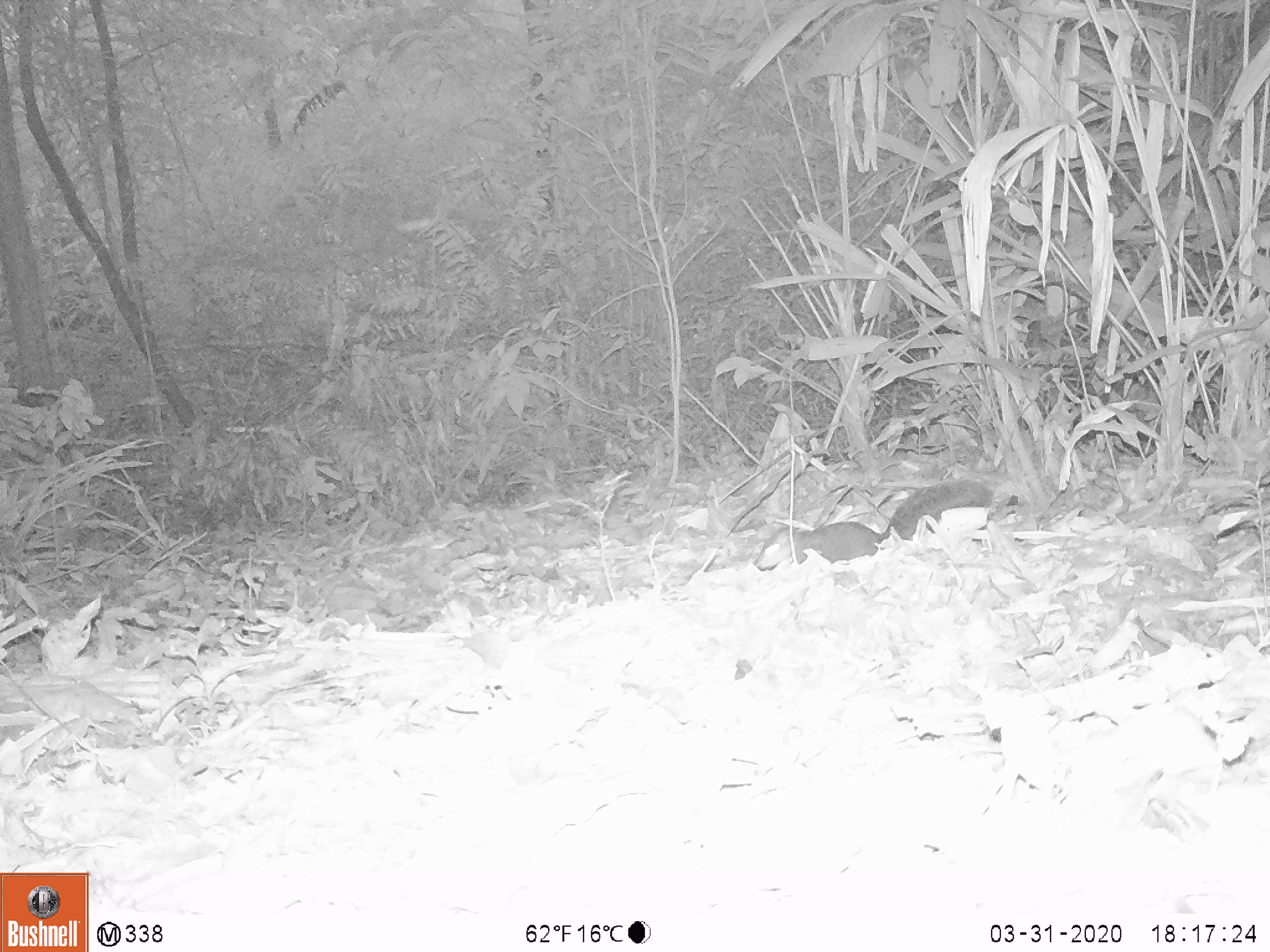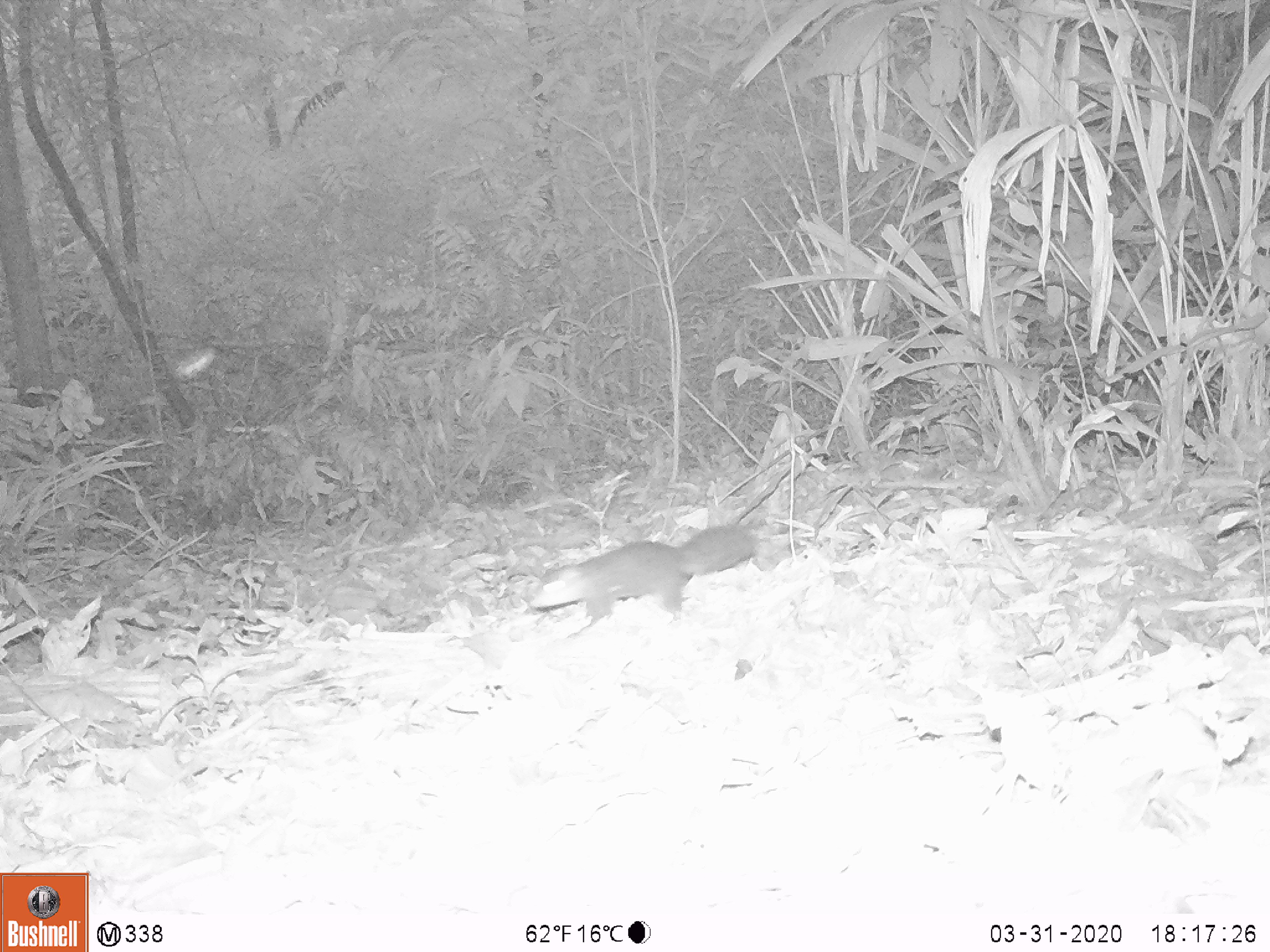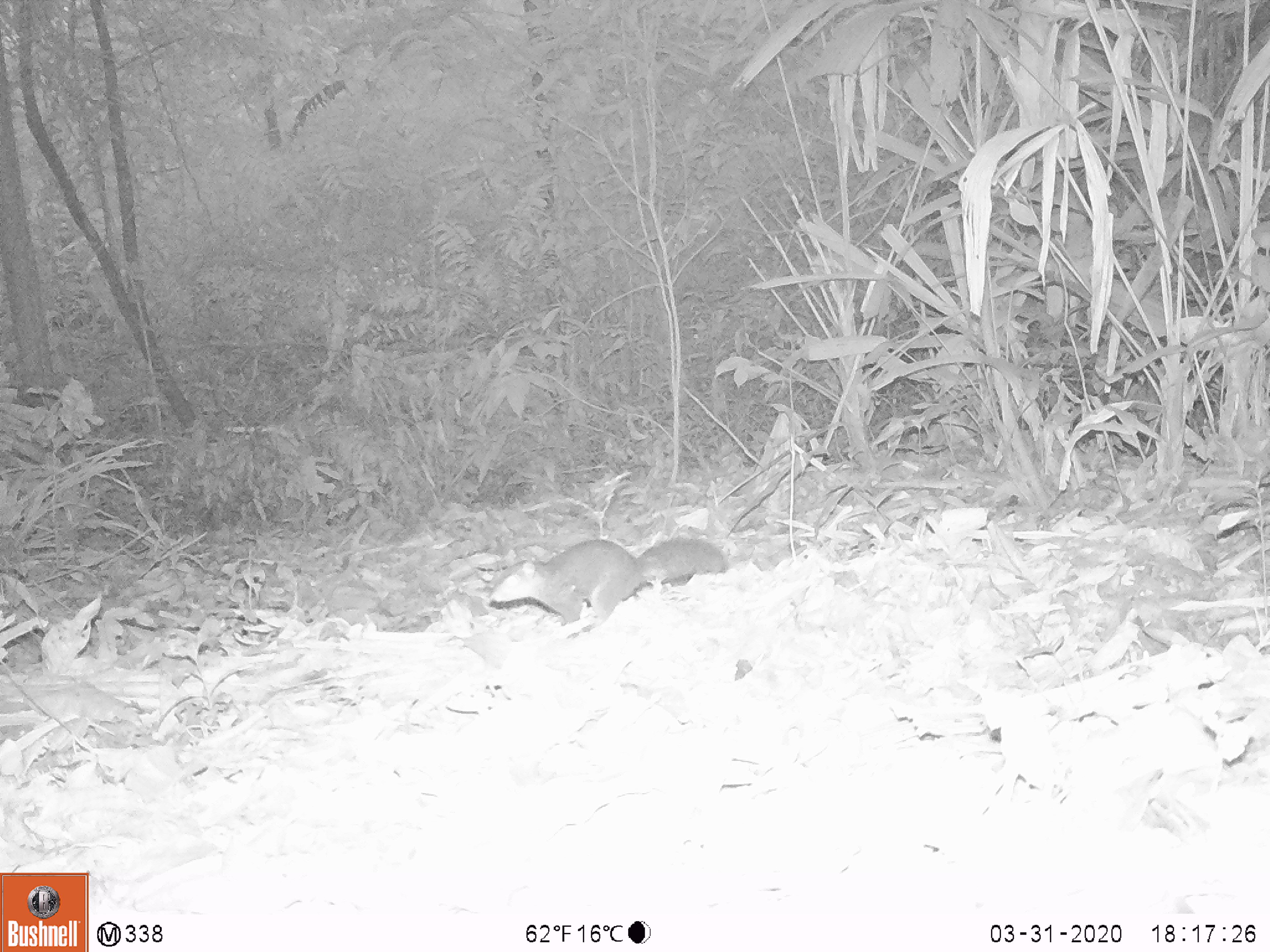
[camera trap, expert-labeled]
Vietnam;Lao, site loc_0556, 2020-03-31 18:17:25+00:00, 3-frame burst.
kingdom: Animalia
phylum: Chordata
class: Mammalia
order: Rodentia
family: Sciuridae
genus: Dremomys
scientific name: Dremomys rufigenis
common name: red-cheeked squirrel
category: red cheeked squirrel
Red cheeked squirrel (red-cheeked squirrel) (Dremomys rufigenis). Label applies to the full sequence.